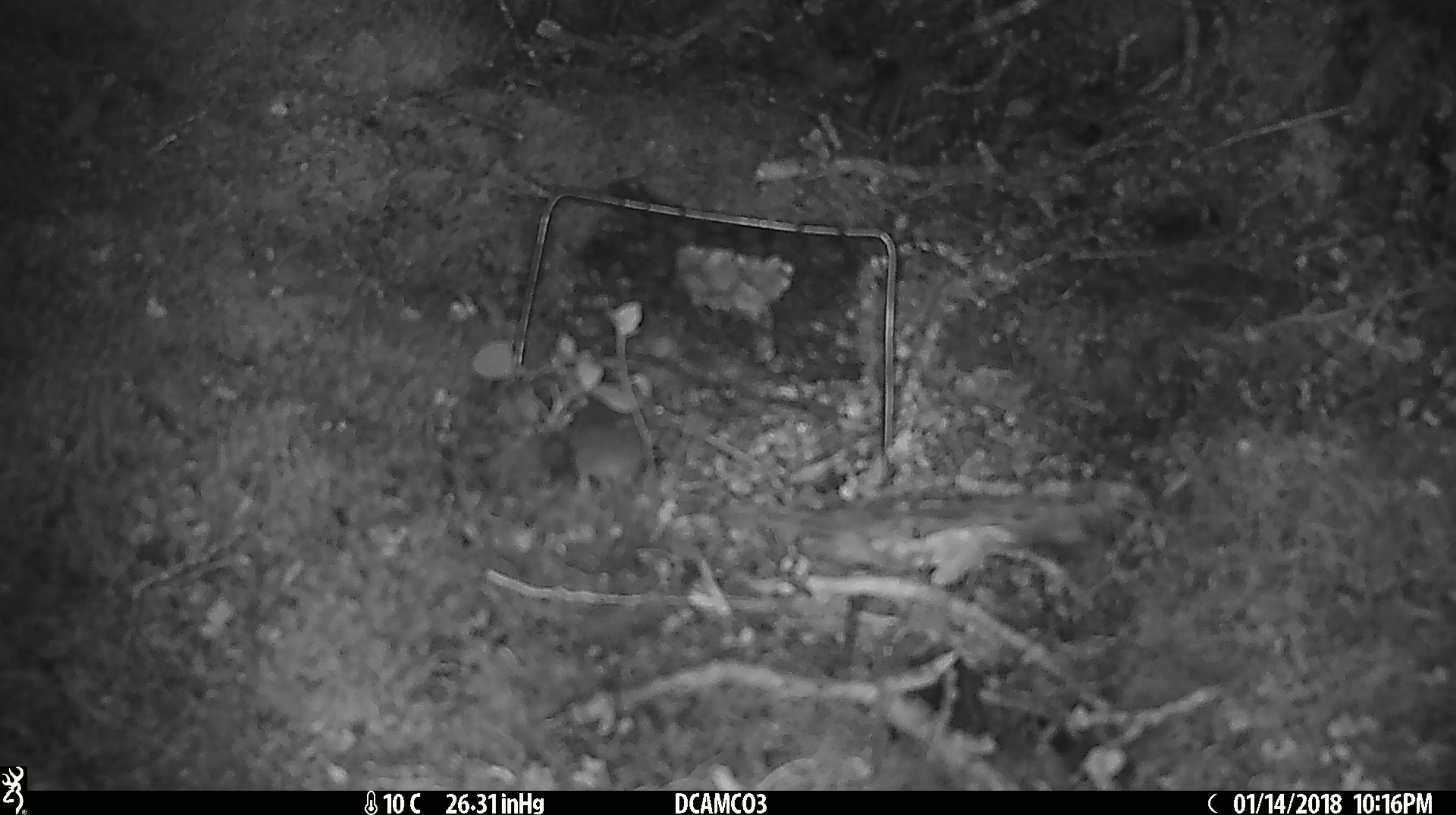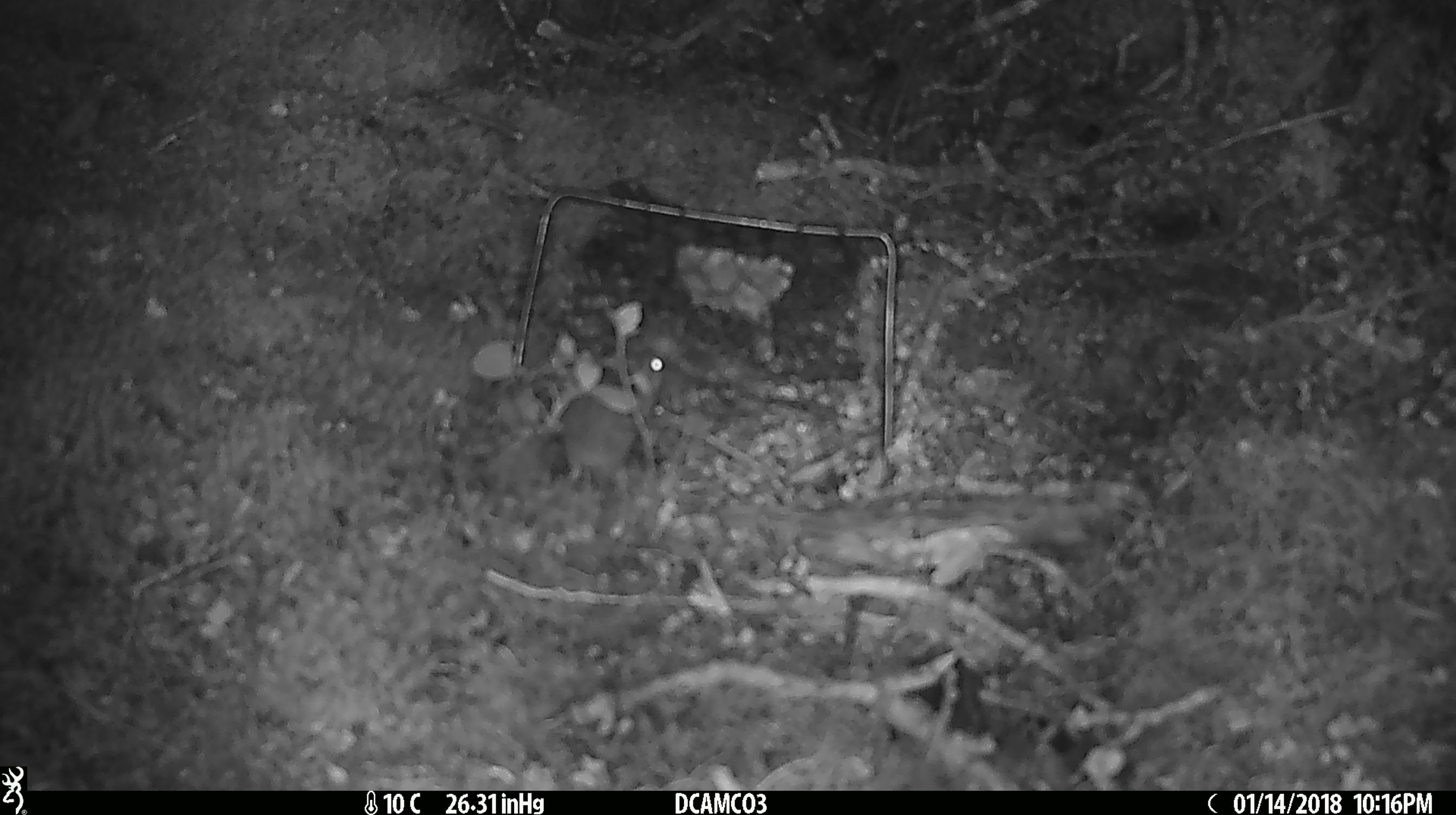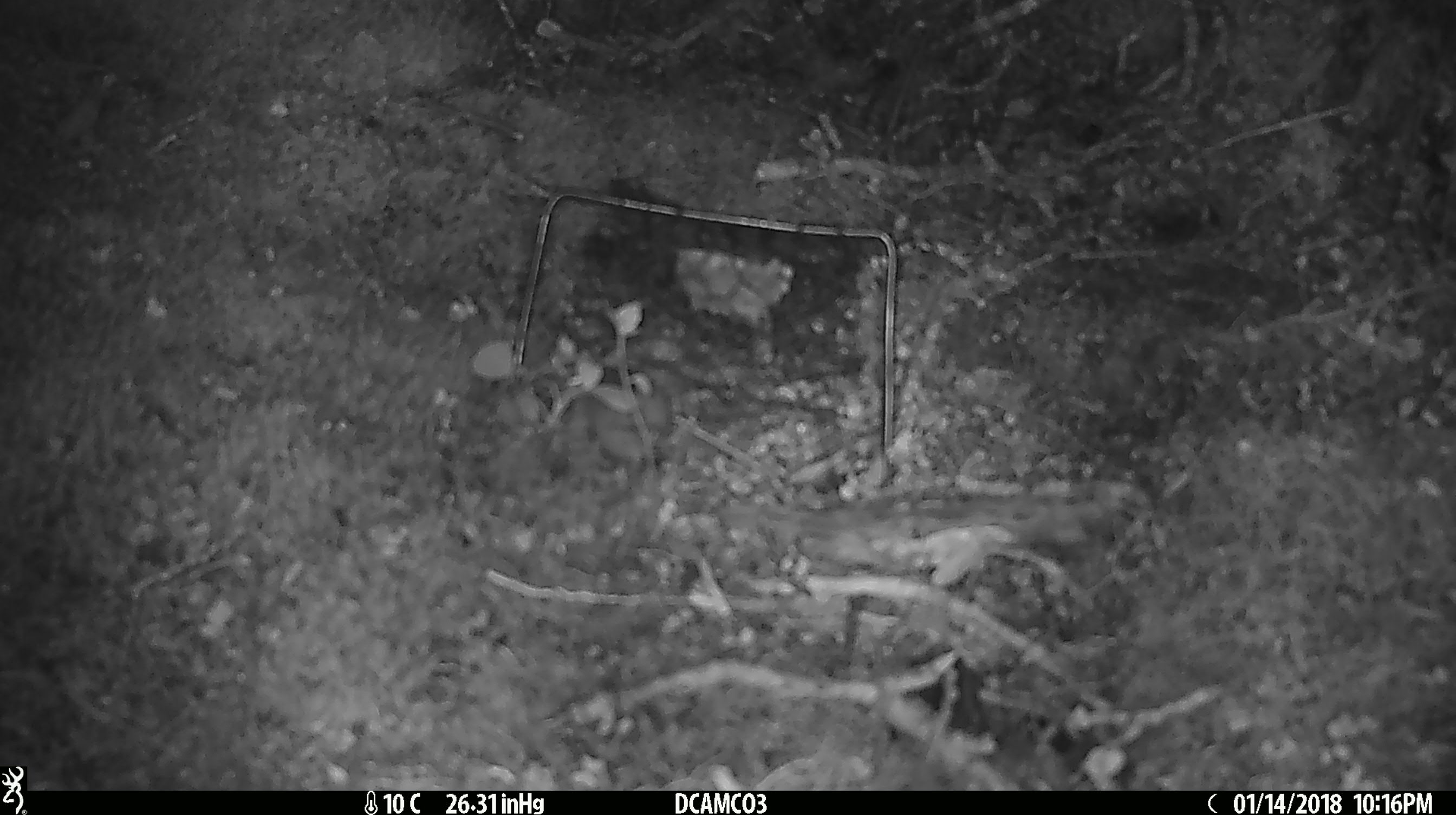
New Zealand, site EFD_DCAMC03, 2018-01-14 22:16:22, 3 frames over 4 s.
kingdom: Animalia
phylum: Chordata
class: Mammalia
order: Rodentia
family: Muridae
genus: Mus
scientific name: Mus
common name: mouse